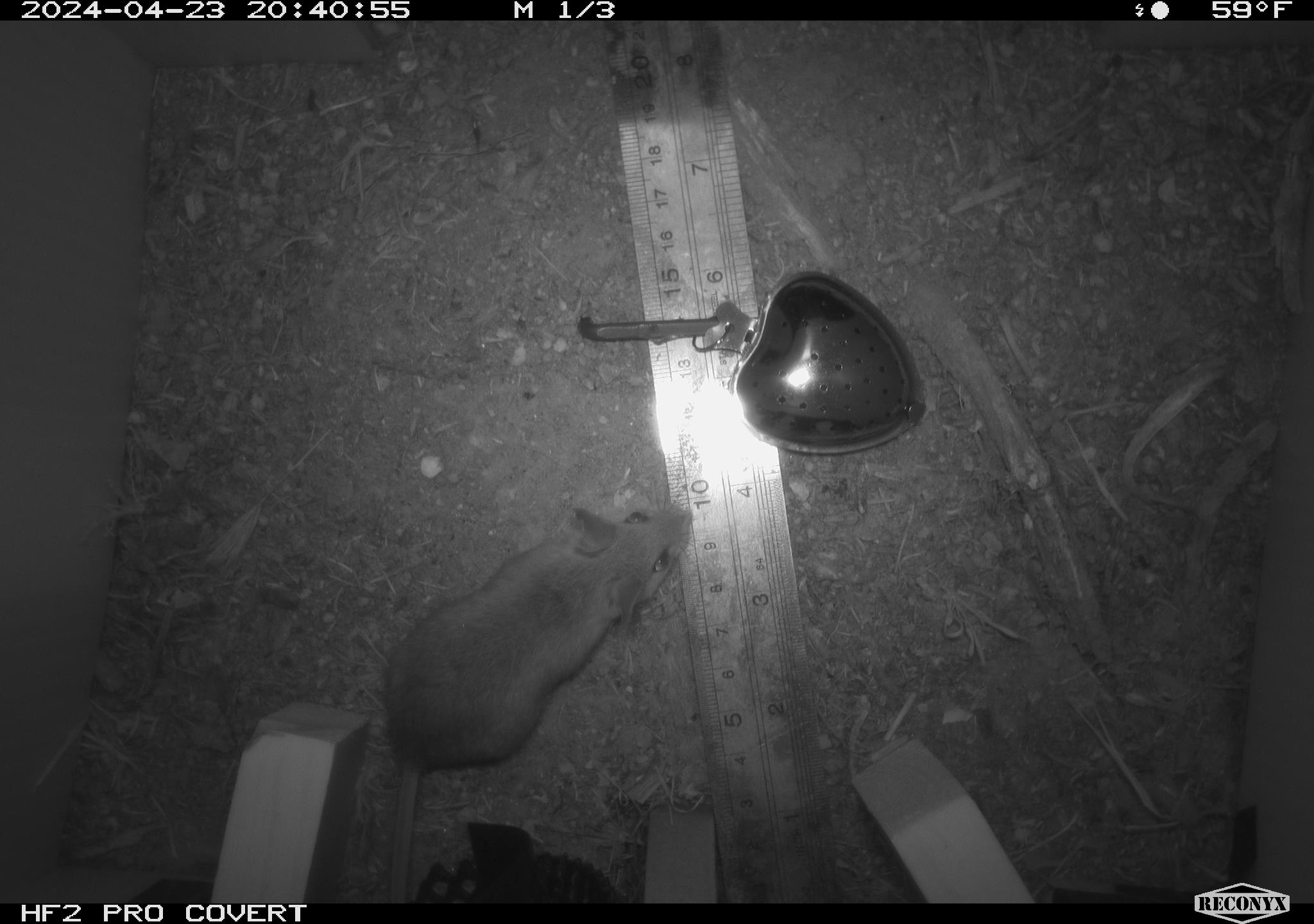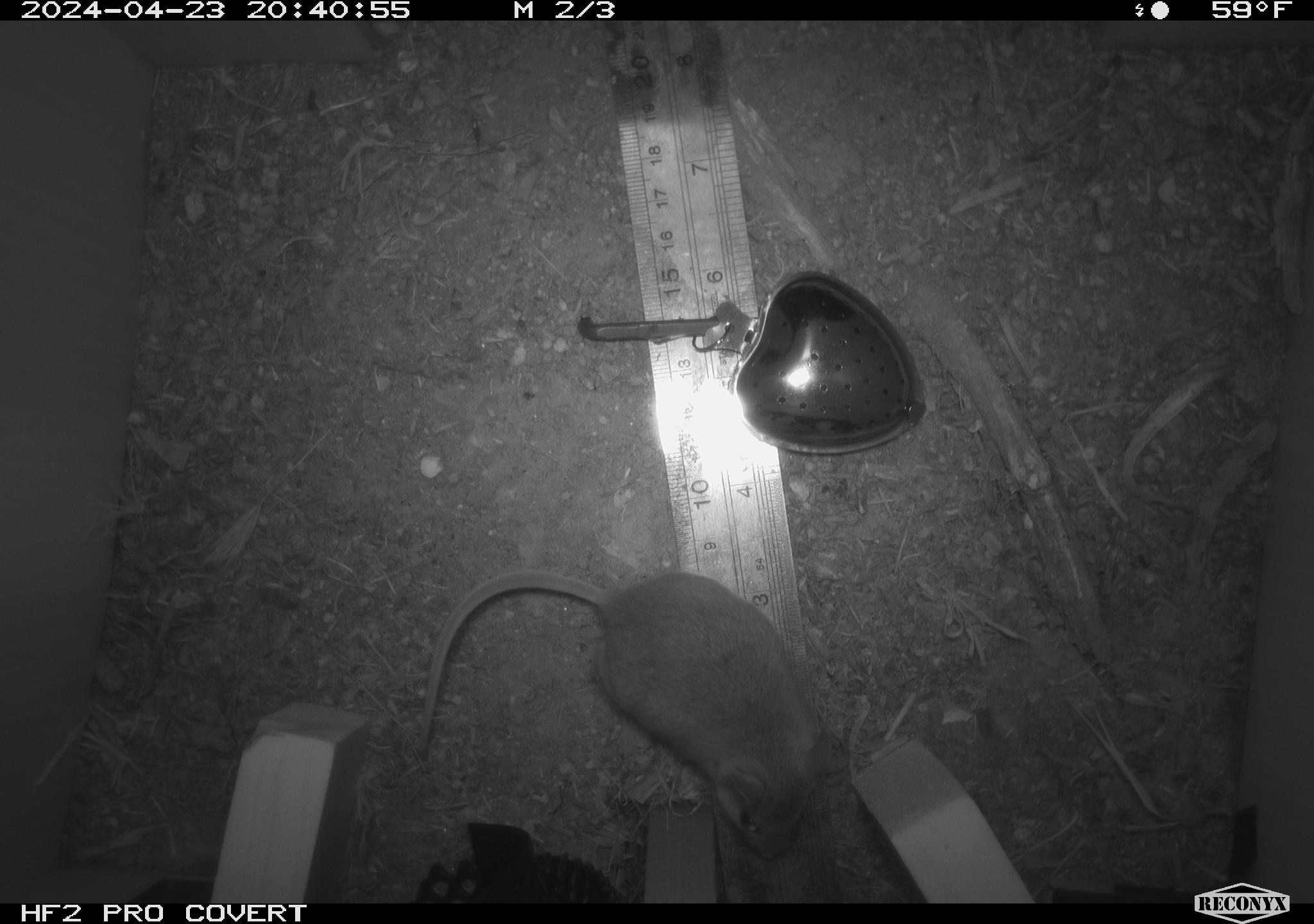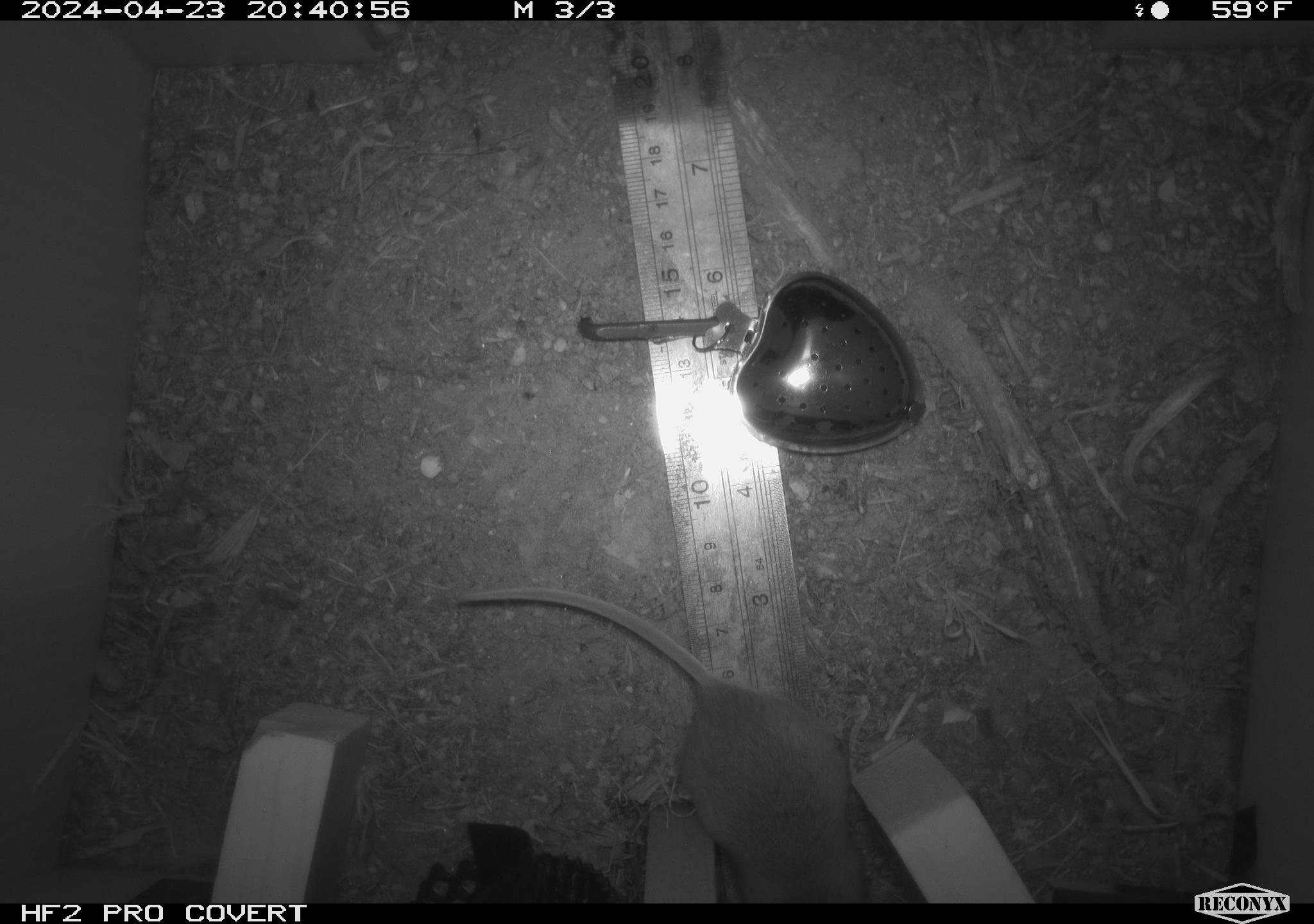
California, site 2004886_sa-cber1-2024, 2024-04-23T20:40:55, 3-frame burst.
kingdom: Animalia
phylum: Chordata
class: Mammalia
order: Rodentia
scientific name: Rodentia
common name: mouse species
Mouse species (Rodentia).